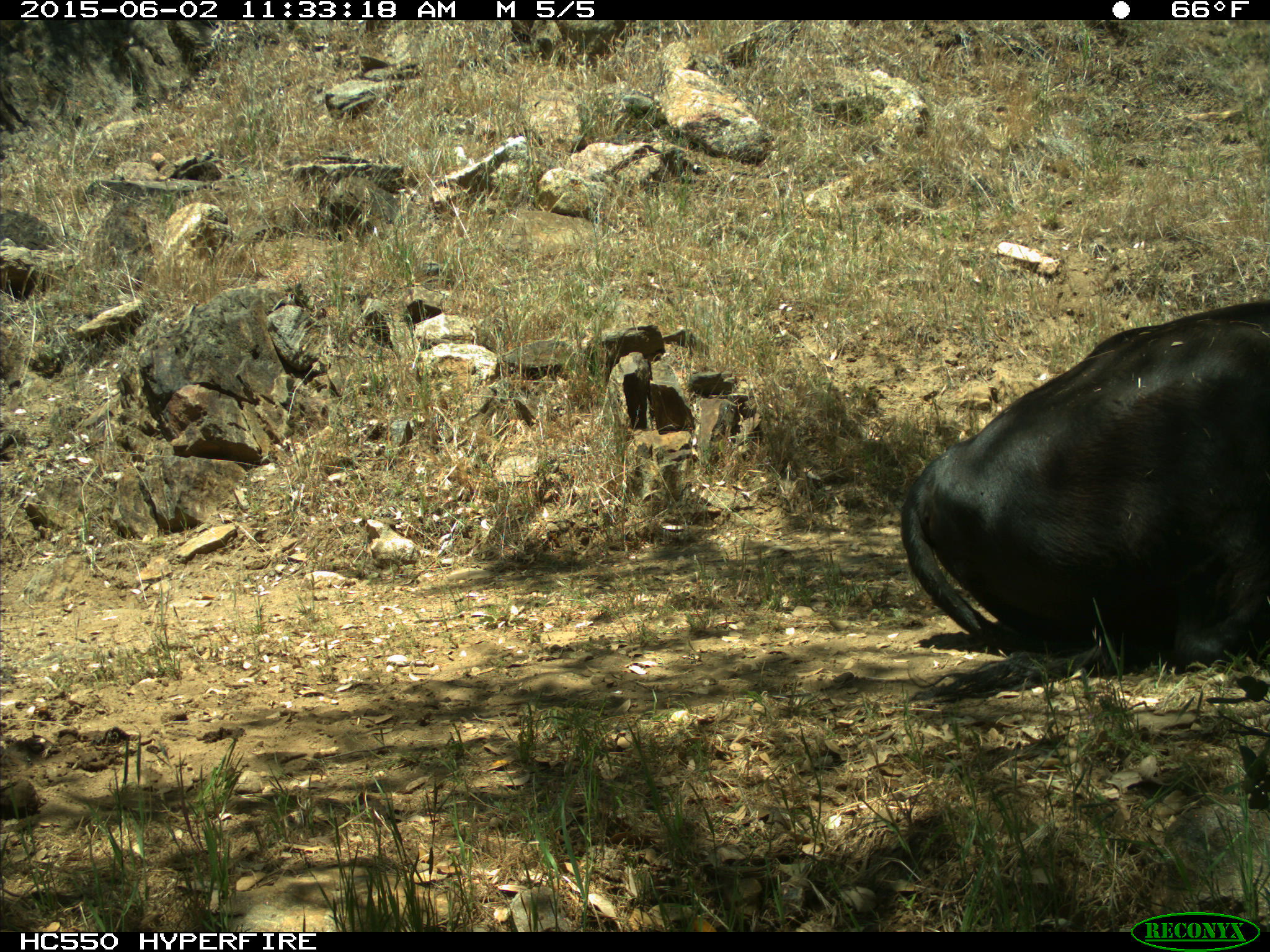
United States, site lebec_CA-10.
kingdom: Animalia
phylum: Chordata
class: Mammalia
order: Artiodactyla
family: Bovidae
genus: Bos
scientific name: Bos taurus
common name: domestic cow